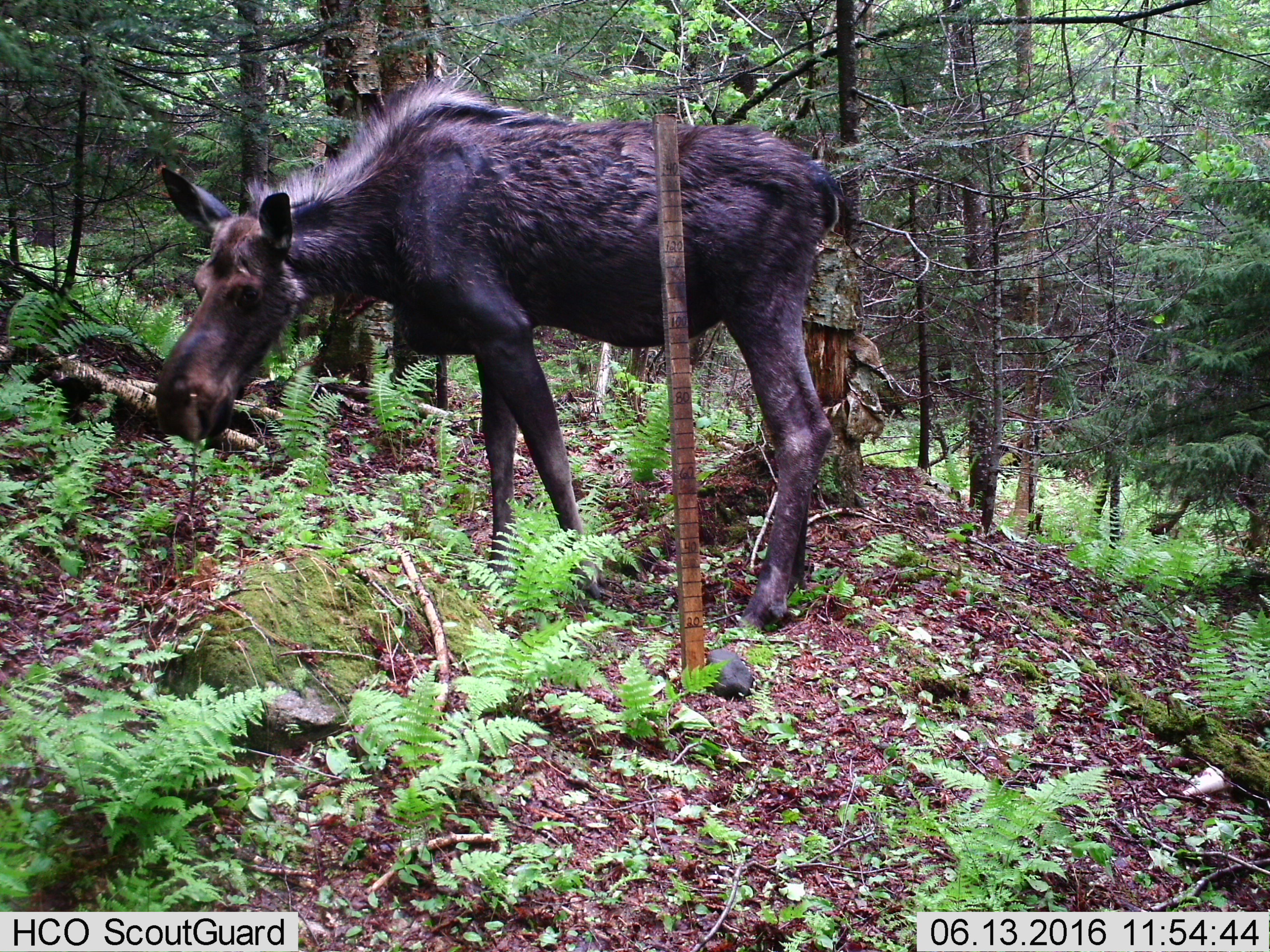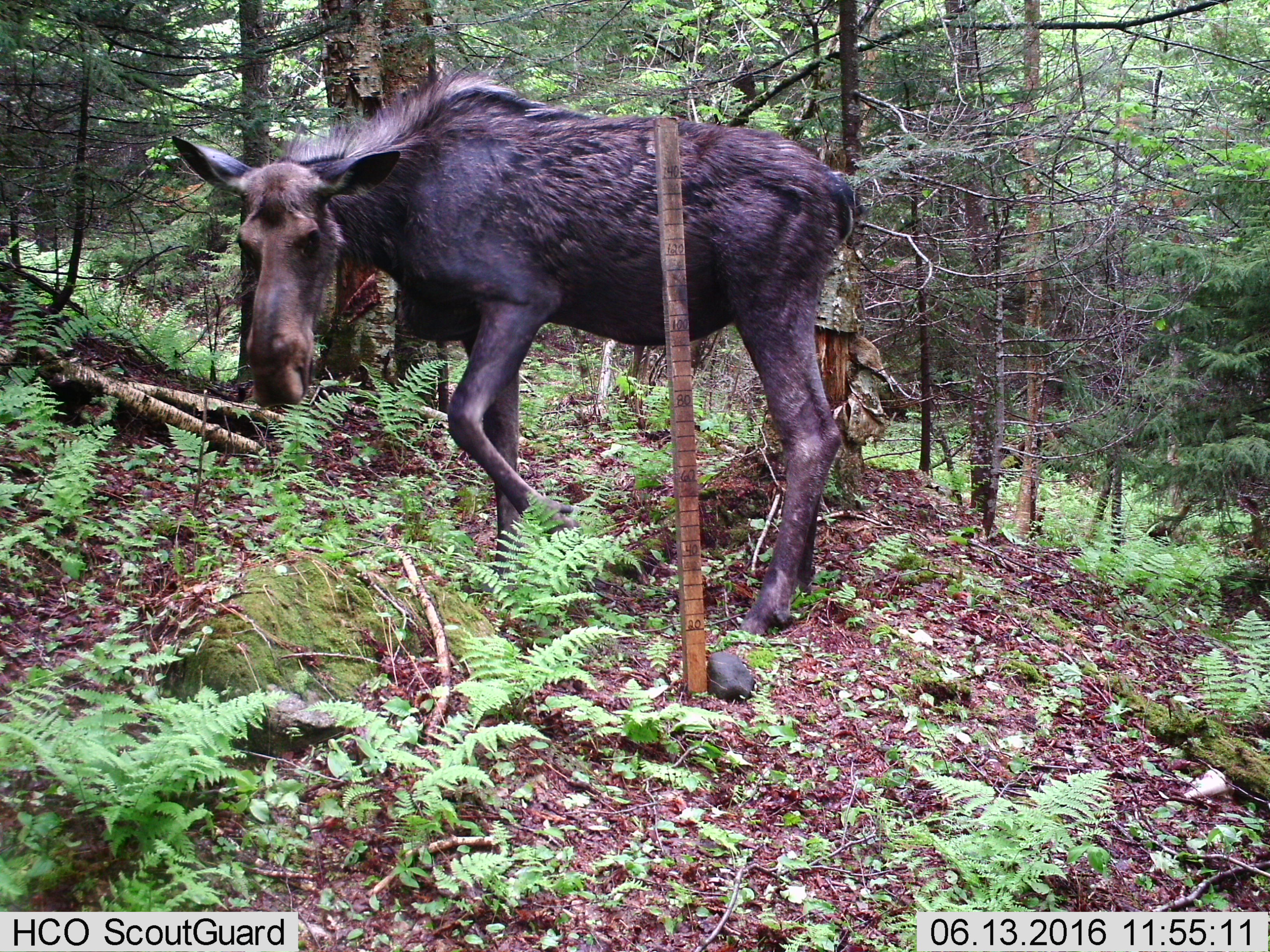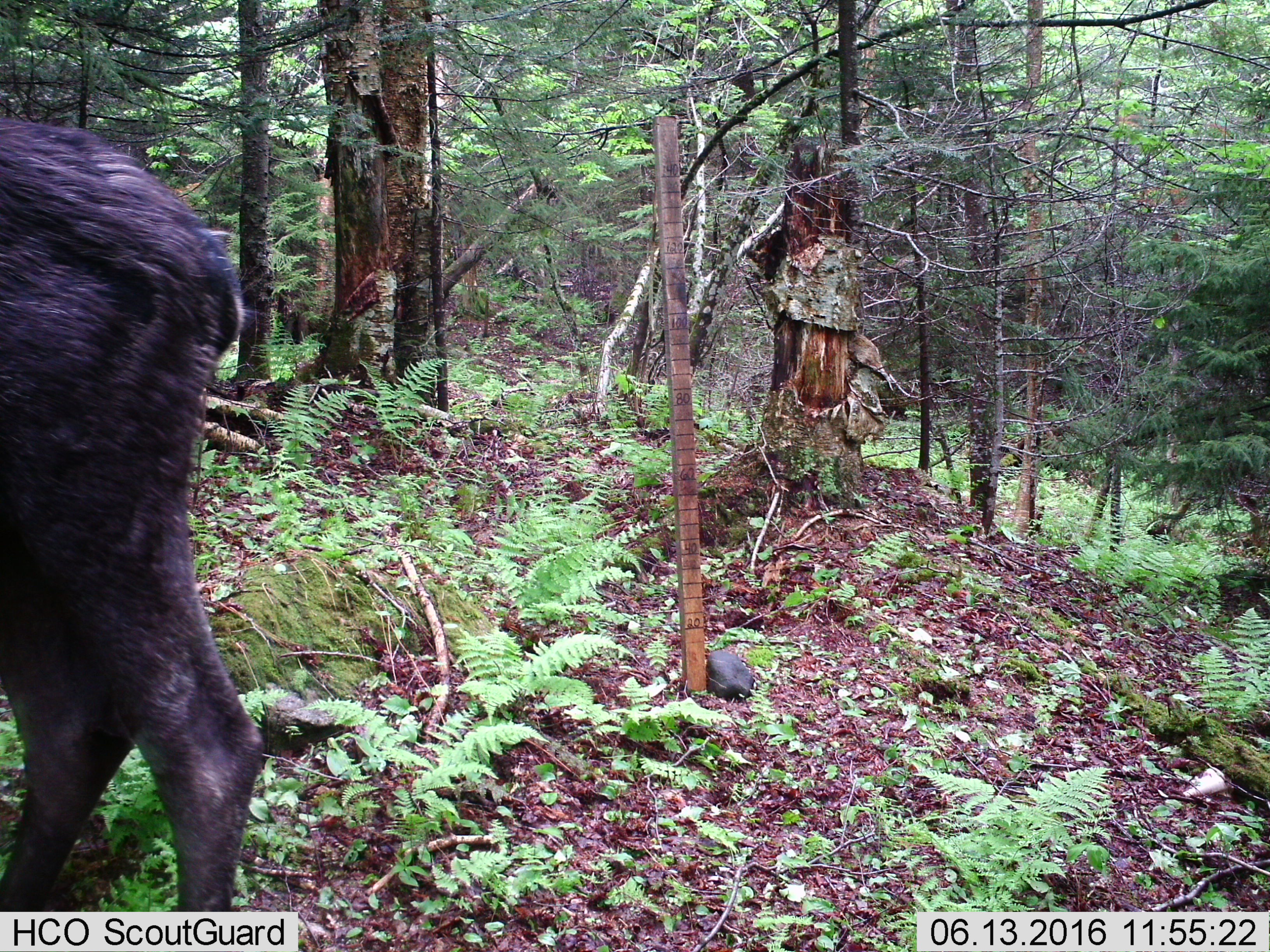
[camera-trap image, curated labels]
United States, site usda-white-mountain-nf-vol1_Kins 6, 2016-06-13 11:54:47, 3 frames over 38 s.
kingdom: Animalia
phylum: Chordata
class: Mammalia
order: Artiodactyla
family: Cervidae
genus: Alces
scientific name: Alces alces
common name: moose